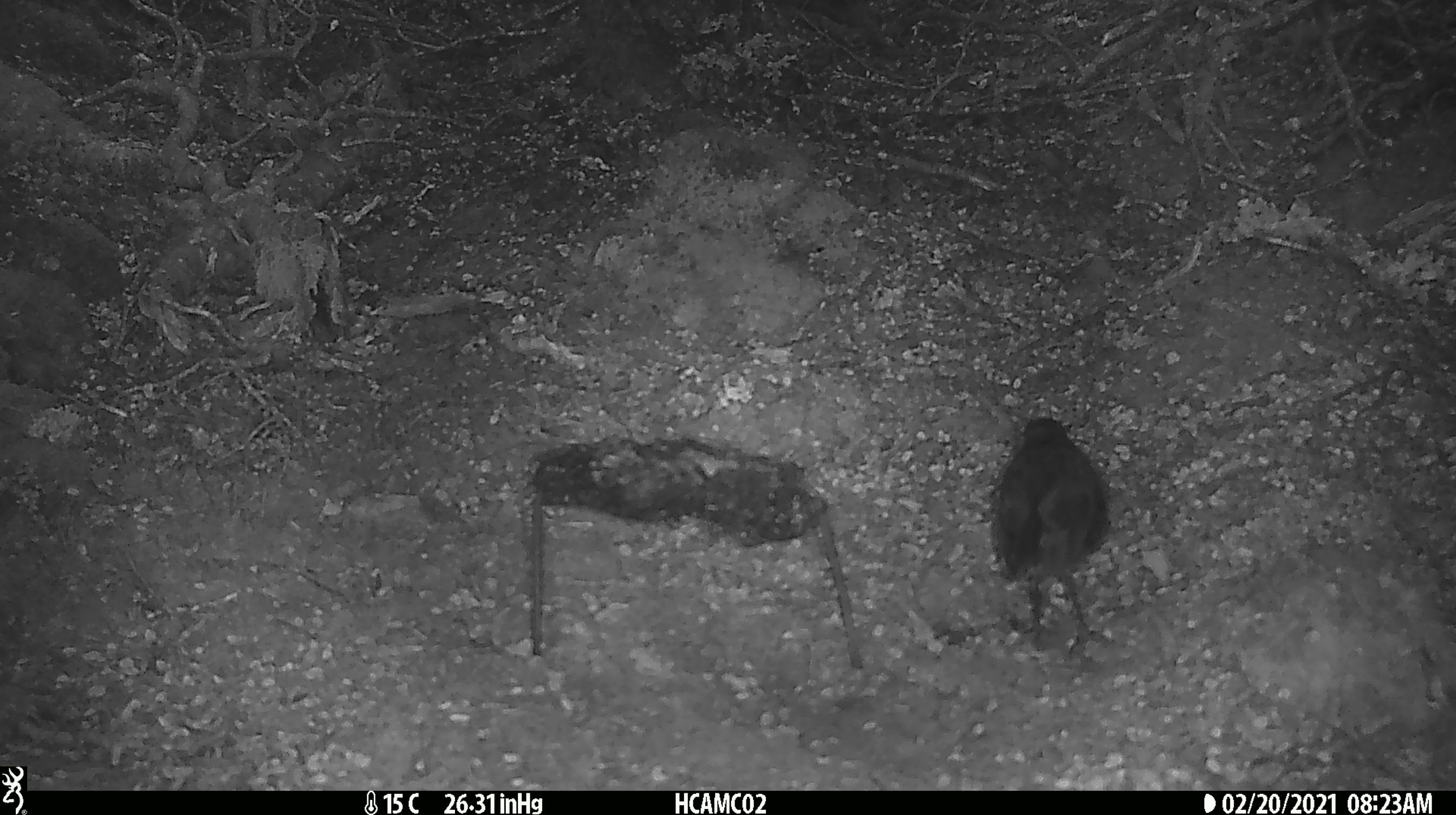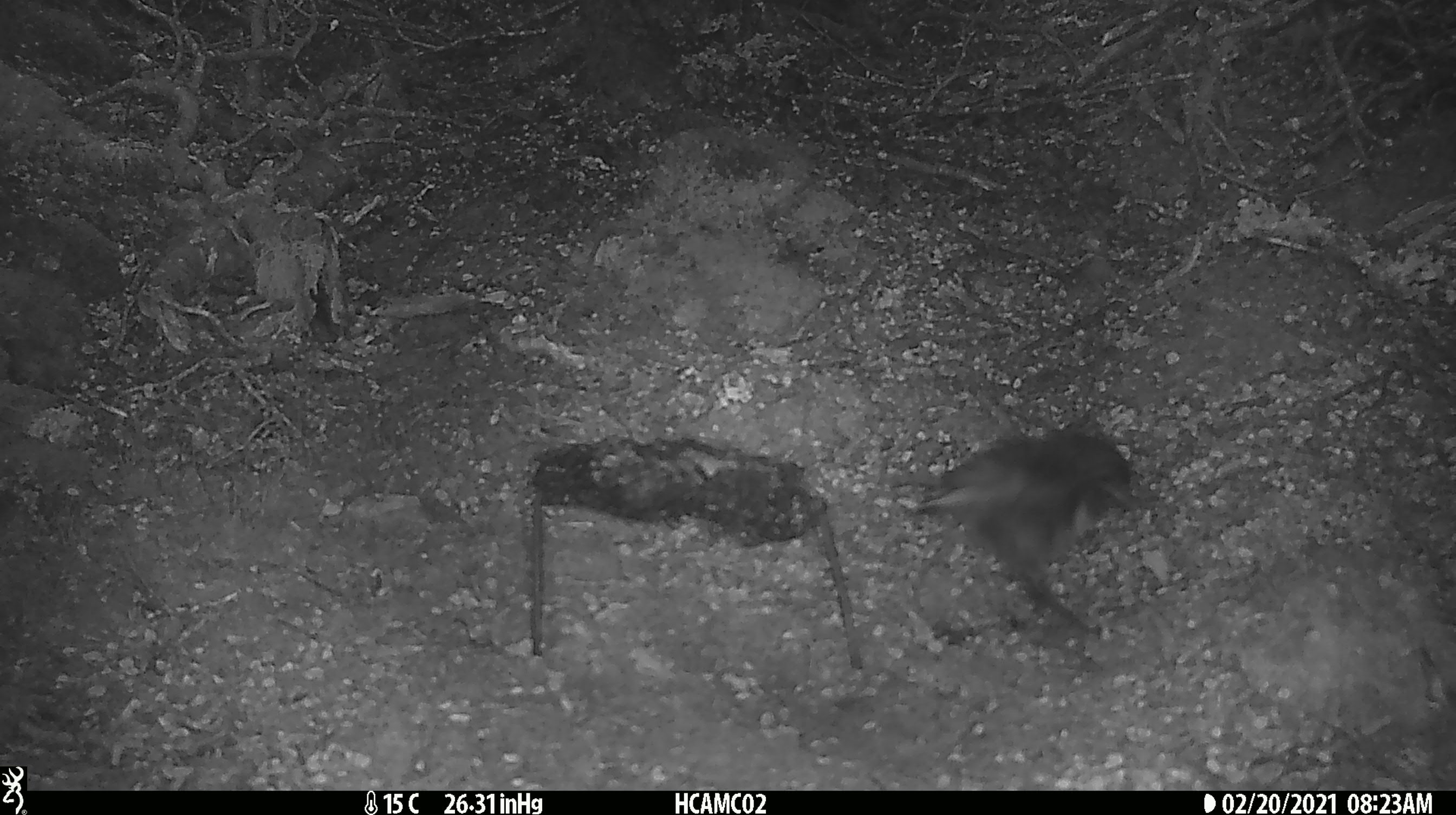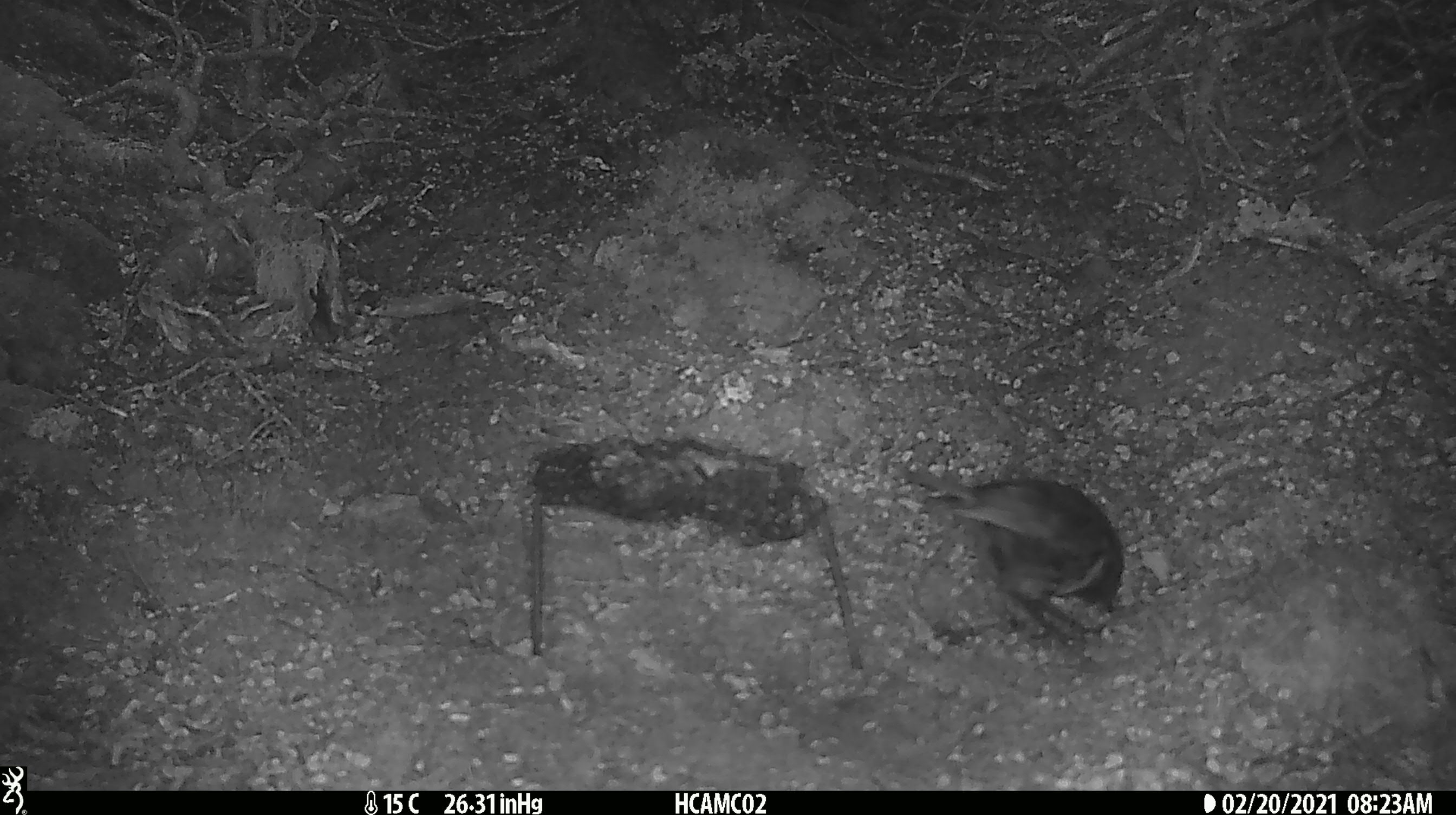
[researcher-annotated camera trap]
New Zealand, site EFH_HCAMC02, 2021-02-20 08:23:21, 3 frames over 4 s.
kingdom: Animalia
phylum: Chordata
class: Aves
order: Passeriformes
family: Petroicidae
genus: Petroica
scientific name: Petroica australis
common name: new zealand robin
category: robin